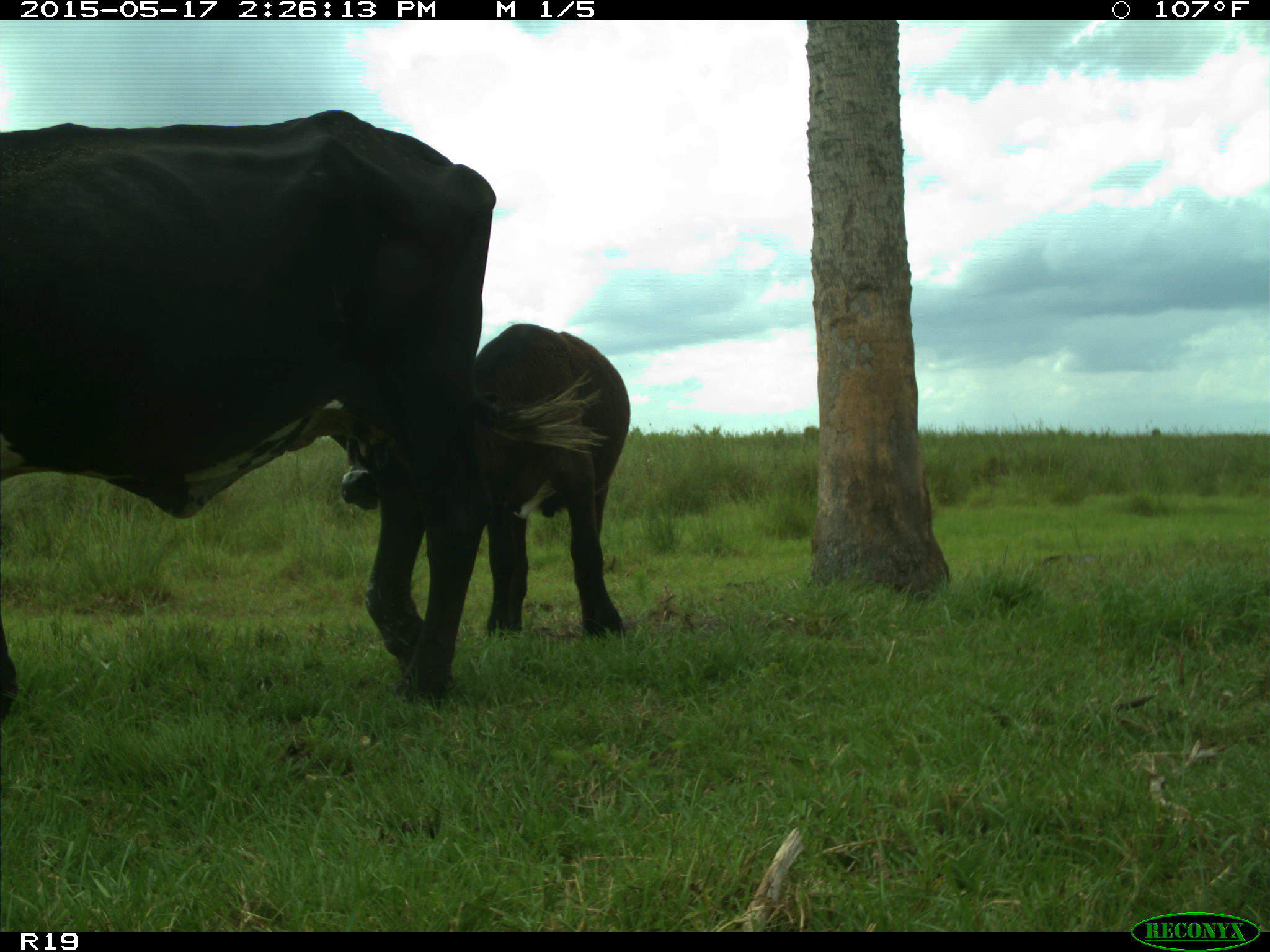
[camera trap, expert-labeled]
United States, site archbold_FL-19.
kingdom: Animalia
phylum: Chordata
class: Mammalia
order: Artiodactyla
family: Bovidae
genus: Bos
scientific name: Bos taurus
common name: domestic cow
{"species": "Bos taurus (domestic cow)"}